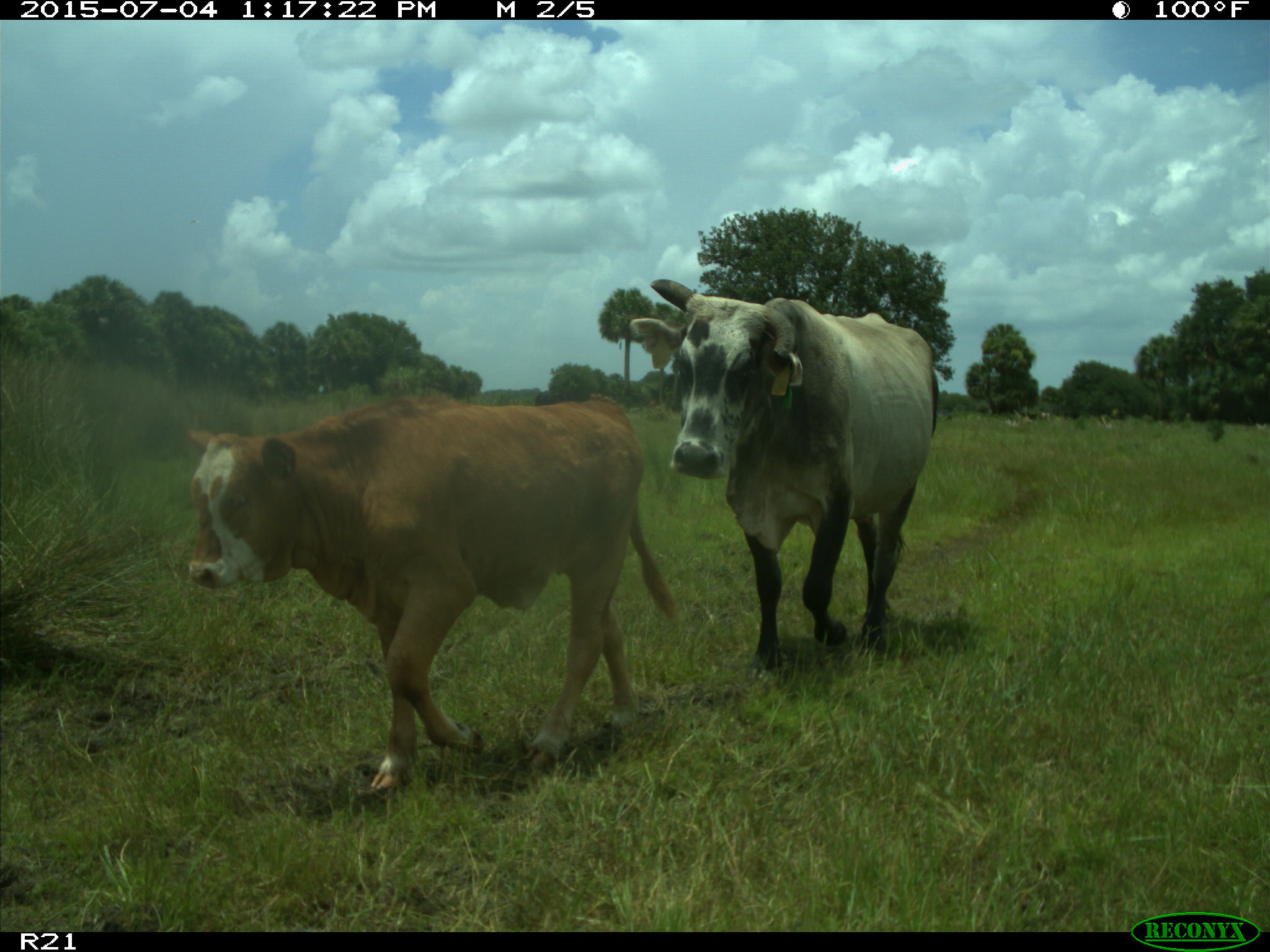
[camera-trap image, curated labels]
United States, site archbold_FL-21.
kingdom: Animalia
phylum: Chordata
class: Mammalia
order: Artiodactyla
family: Bovidae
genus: Bos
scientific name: Bos taurus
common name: domestic cow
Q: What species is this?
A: Bos taurus (domestic cow).